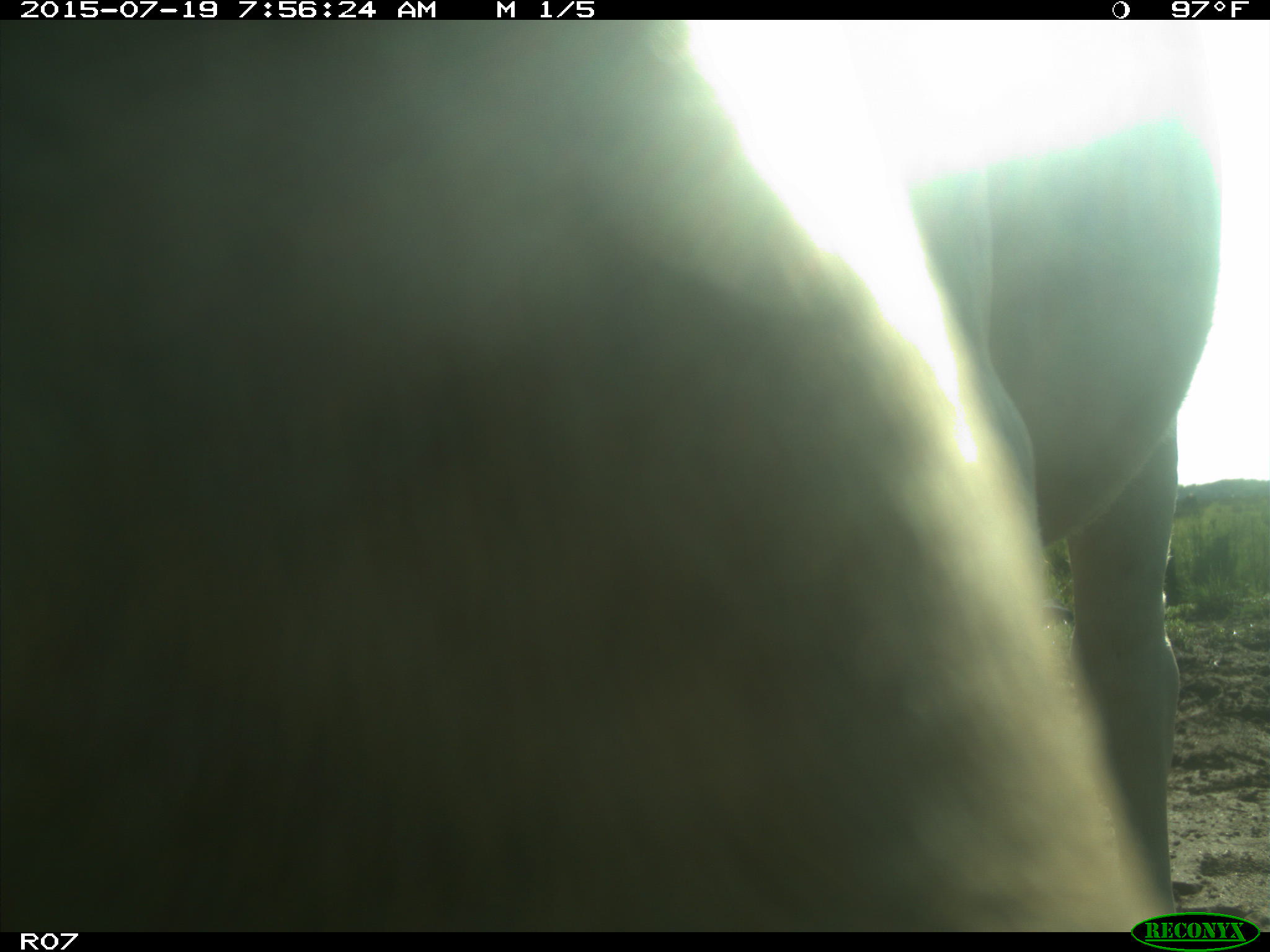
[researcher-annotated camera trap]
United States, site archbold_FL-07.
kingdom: Animalia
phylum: Chordata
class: Mammalia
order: Artiodactyla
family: Bovidae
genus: Bos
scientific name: Bos taurus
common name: domestic cow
Bos taurus (domestic cow).